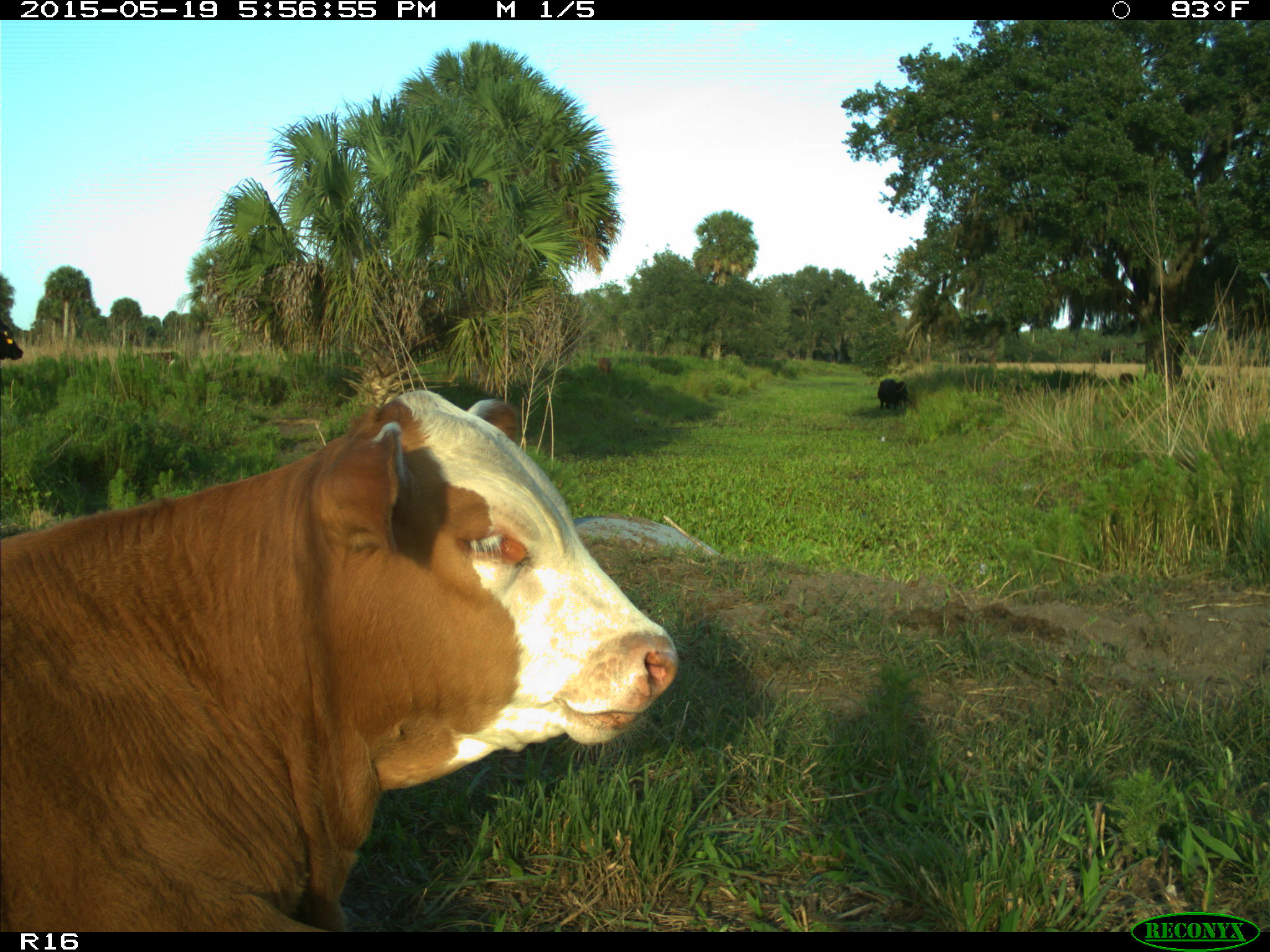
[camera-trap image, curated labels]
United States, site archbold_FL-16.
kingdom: Animalia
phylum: Chordata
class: Mammalia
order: Artiodactyla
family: Bovidae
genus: Bos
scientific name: Bos taurus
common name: domestic cow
Bos taurus (domestic cow).